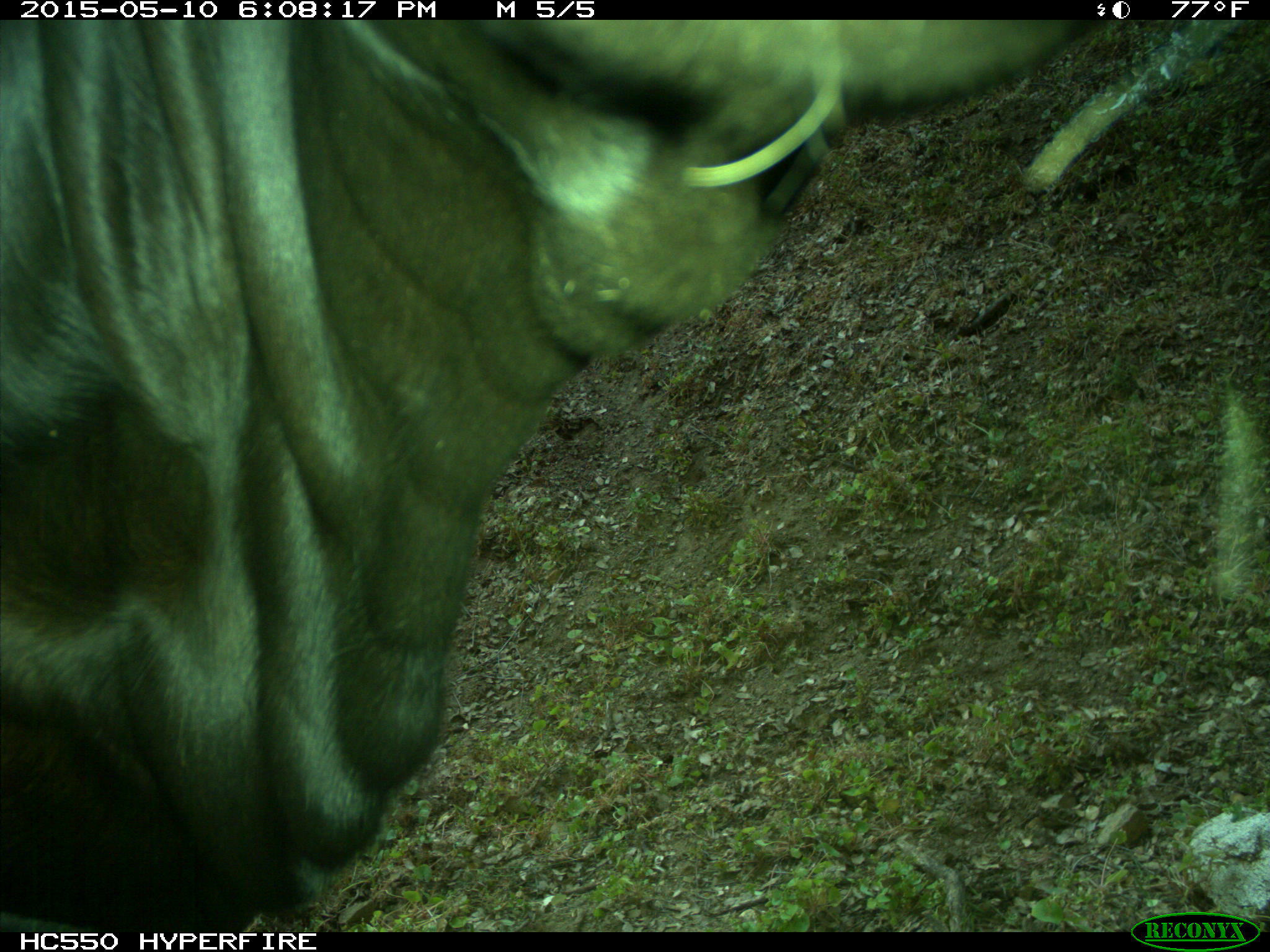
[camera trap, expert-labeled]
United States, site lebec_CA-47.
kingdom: Animalia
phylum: Chordata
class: Mammalia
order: Artiodactyla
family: Bovidae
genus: Bos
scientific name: Bos taurus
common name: domestic cow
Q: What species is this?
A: Bos taurus (domestic cow).